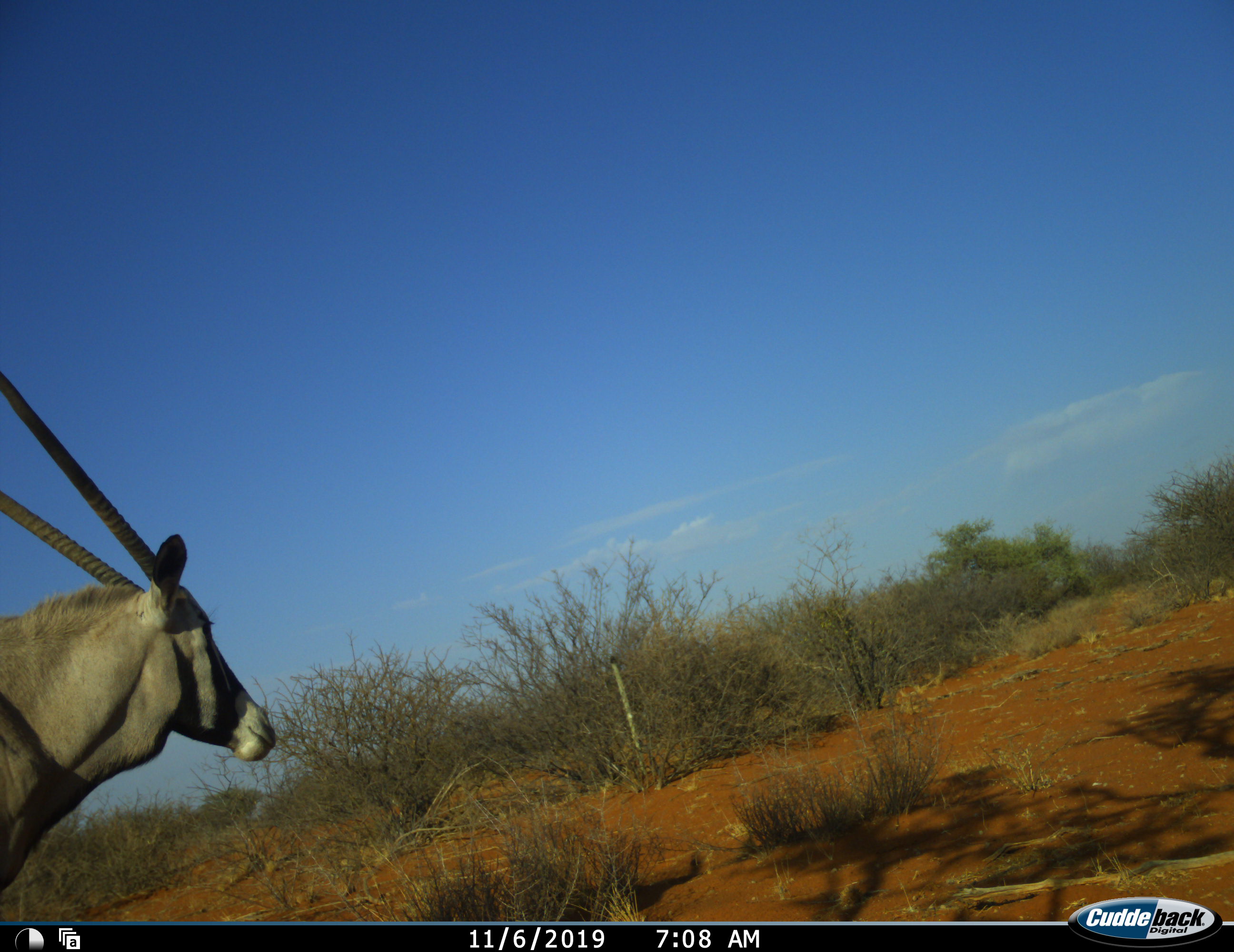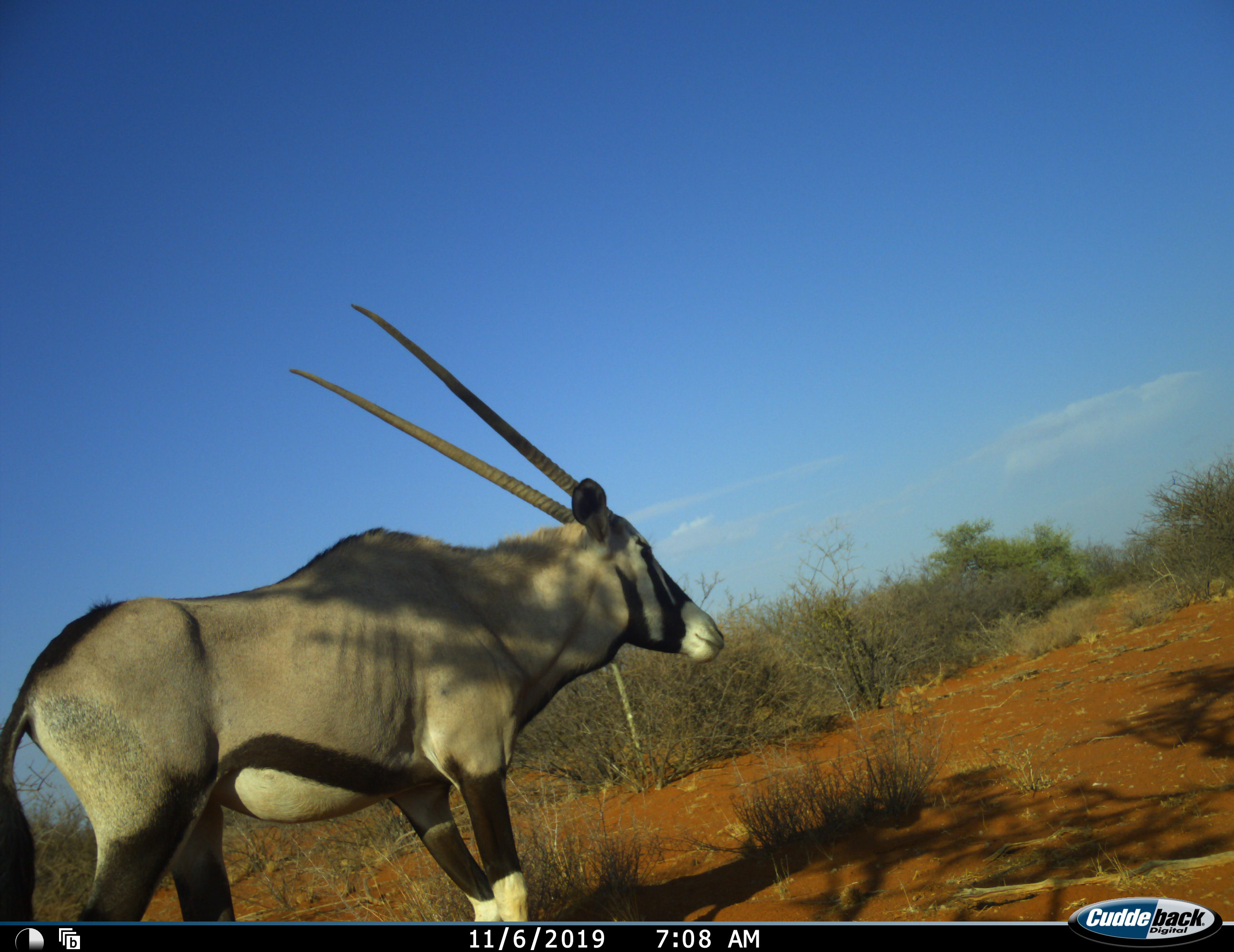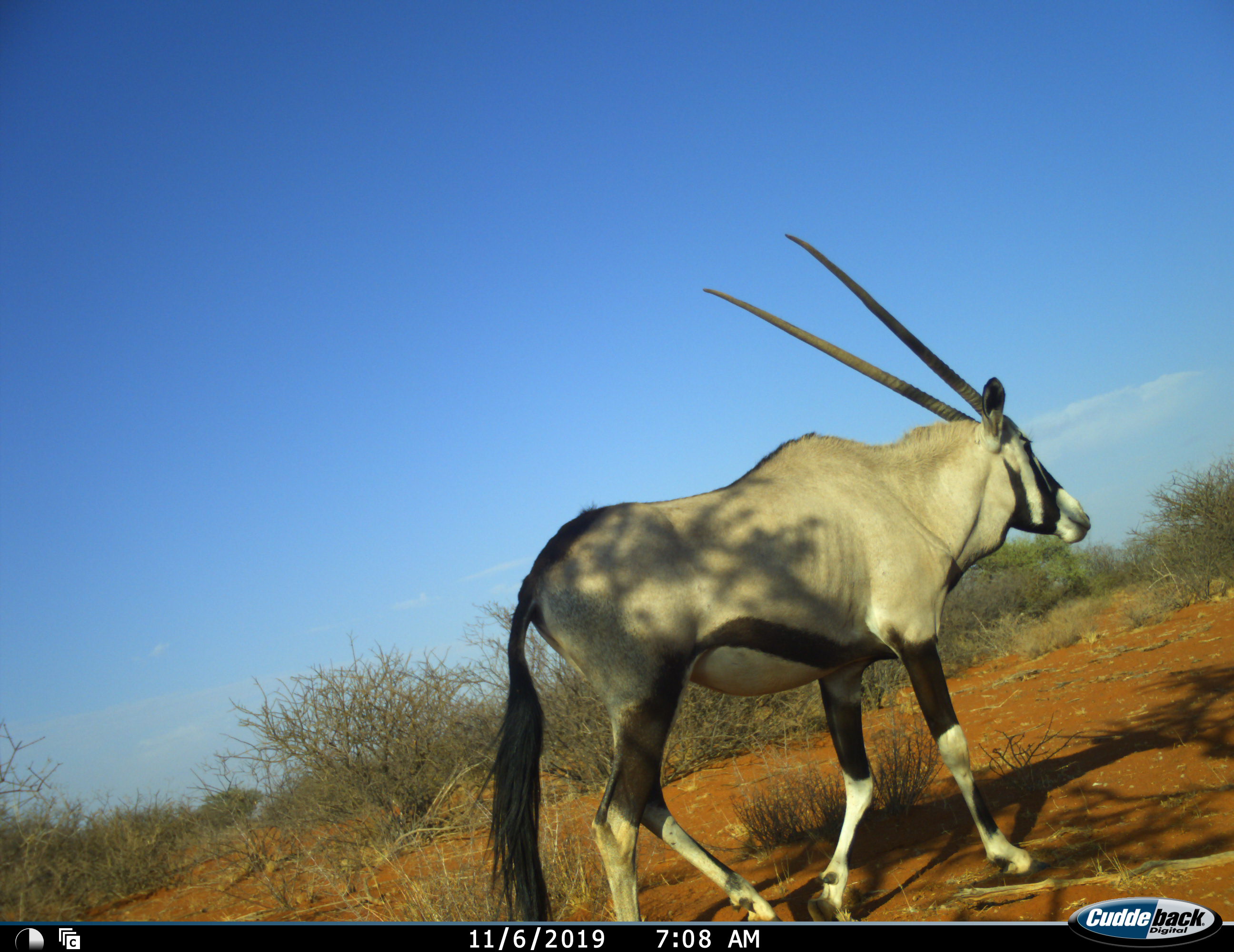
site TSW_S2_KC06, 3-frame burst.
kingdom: Animalia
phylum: Chordata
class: Mammalia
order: Artiodactyla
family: Bovidae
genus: Oryx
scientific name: Oryx gazella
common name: gemsbok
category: oryx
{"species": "oryx (gemsbok) (Oryx gazella)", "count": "1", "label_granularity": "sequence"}